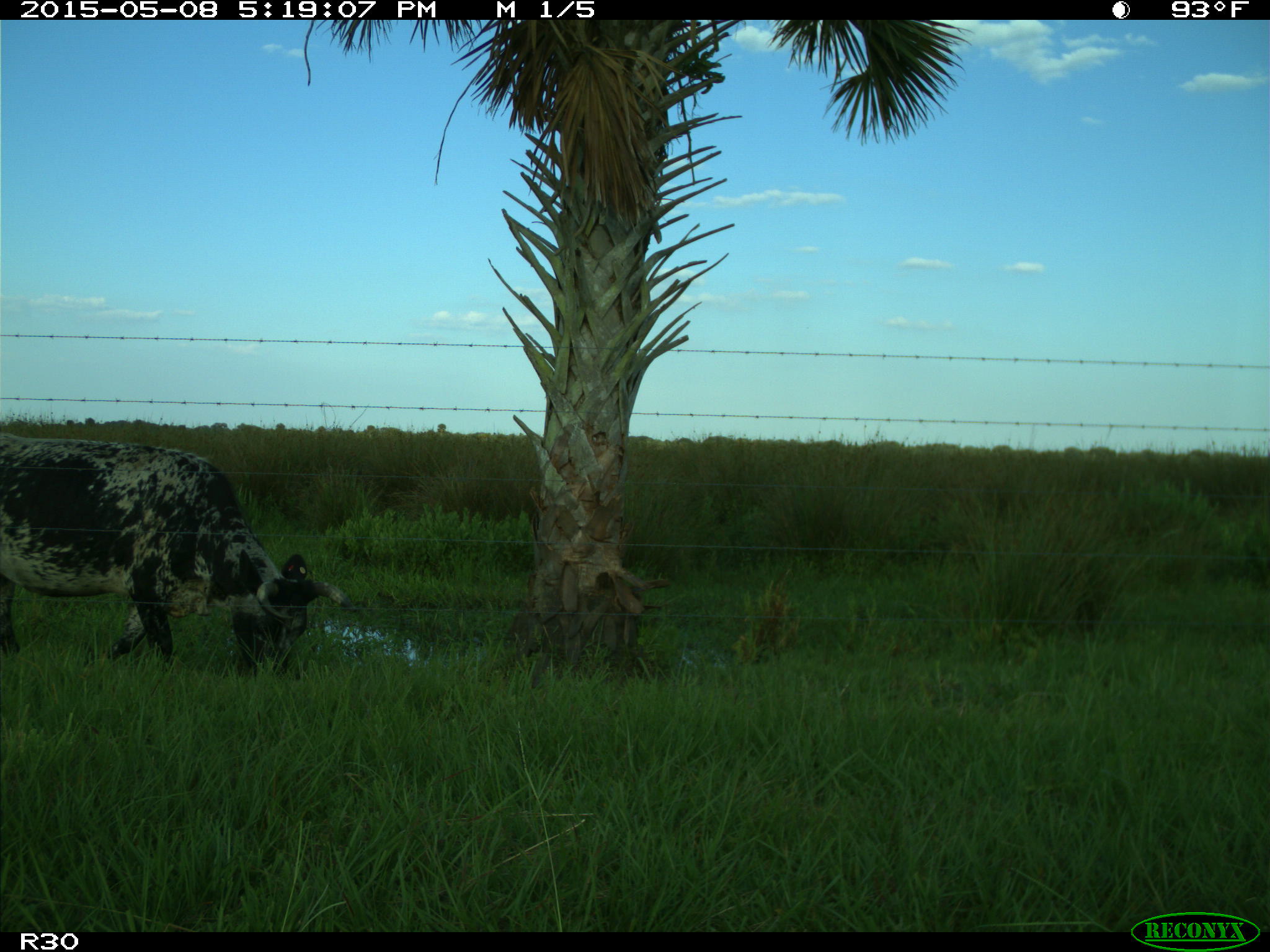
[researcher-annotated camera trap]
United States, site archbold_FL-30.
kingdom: Animalia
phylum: Chordata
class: Mammalia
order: Artiodactyla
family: Bovidae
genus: Bos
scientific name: Bos taurus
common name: domestic cow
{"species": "Bos taurus (domestic cow)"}